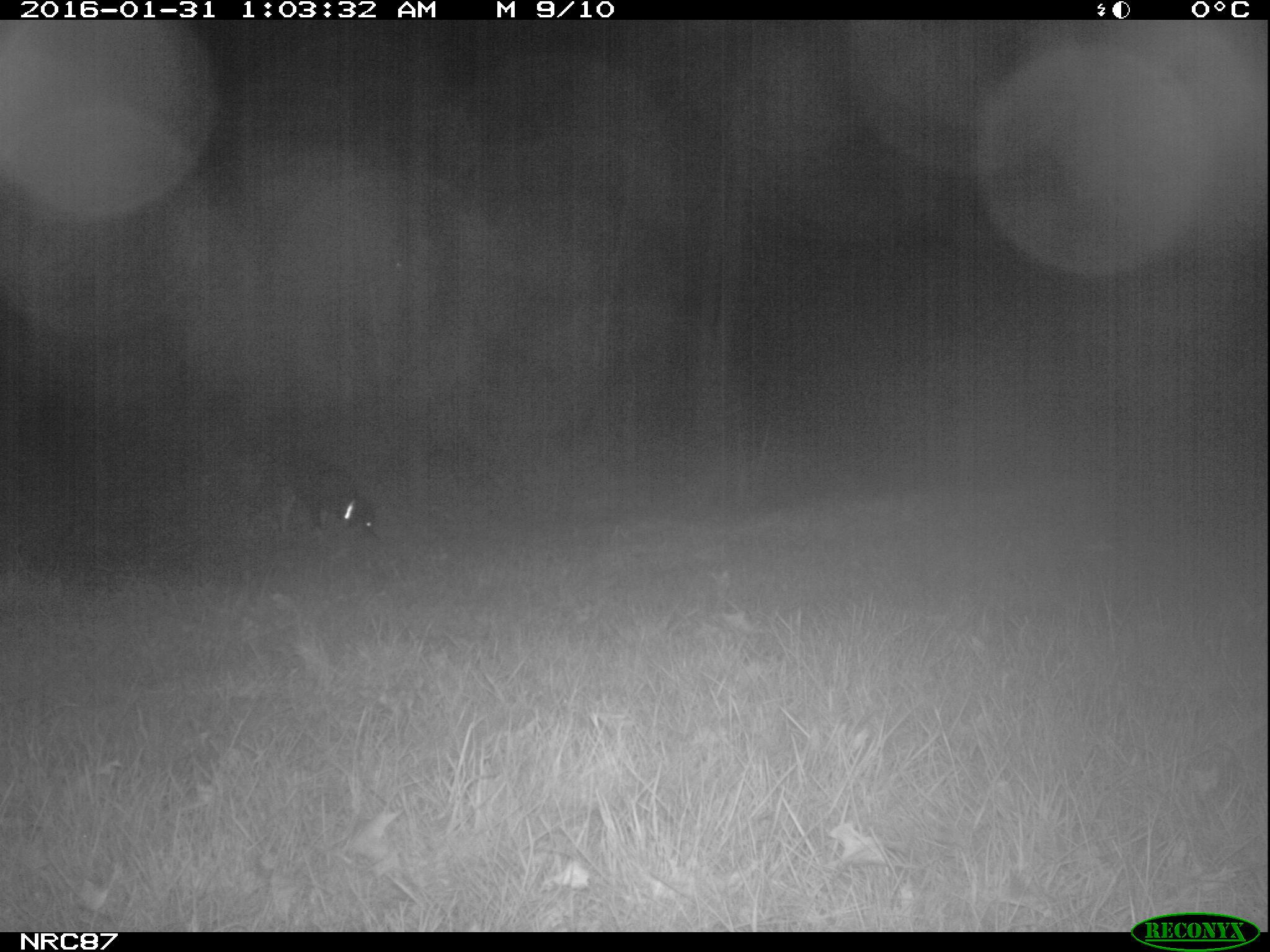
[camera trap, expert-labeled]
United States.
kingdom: Animalia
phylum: Chordata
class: Mammalia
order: Carnivora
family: Canidae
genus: Canis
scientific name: Canis familiaris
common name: domestic dog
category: Dog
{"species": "Dog (domestic dog) (Canis familiaris)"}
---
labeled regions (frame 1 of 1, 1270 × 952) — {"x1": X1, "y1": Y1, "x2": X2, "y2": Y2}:
Dog: {"x1": 242, "y1": 451, "x2": 386, "y2": 551}